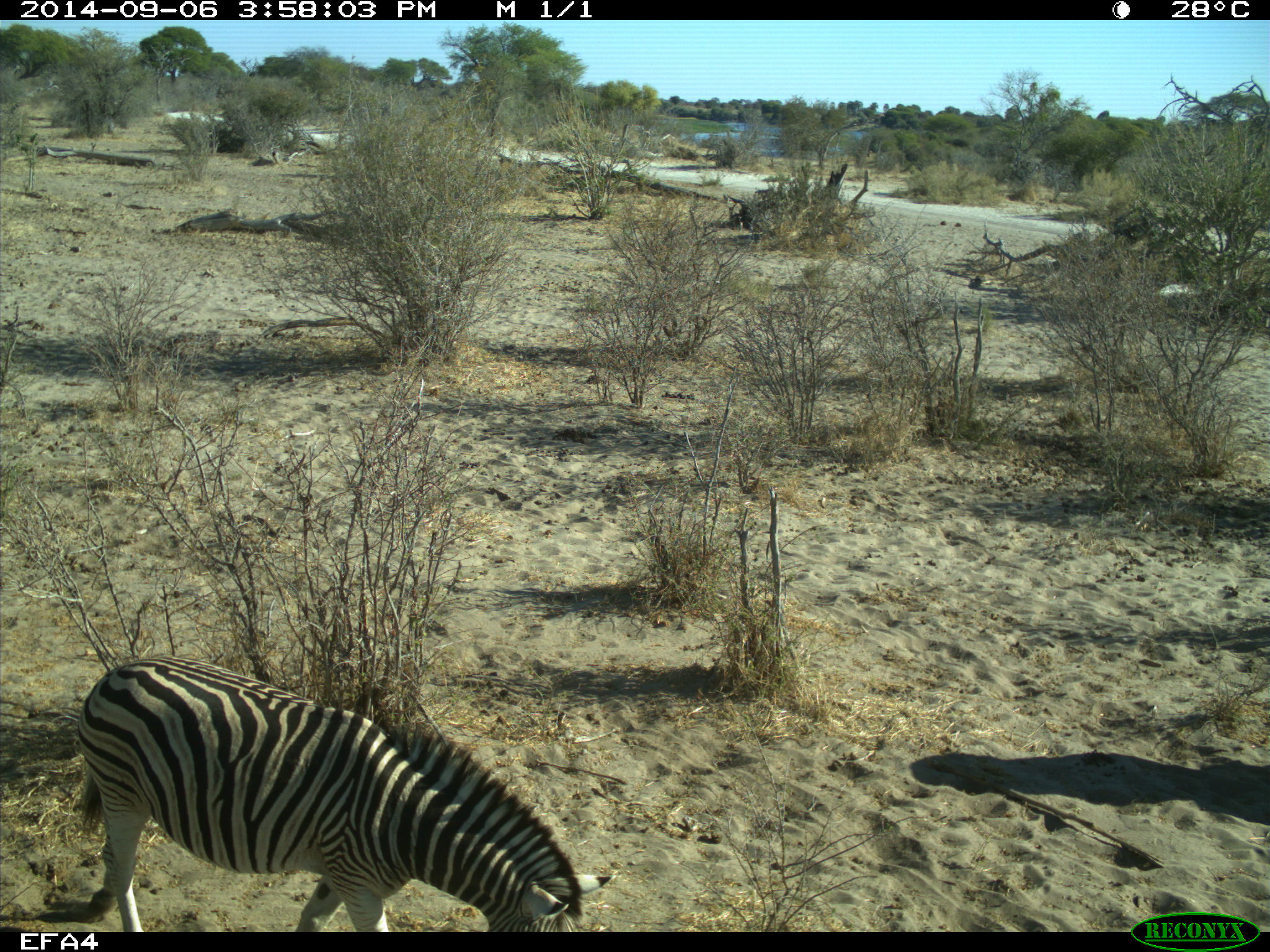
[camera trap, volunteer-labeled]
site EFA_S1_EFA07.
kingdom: Animalia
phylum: Chordata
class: Mammalia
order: Perissodactyla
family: Equidae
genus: Equus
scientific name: Equus quagga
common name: plains zebra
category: zebraplains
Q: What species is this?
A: Zebraplains (plains zebra) (Equus quagga).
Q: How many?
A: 1.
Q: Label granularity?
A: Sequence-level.